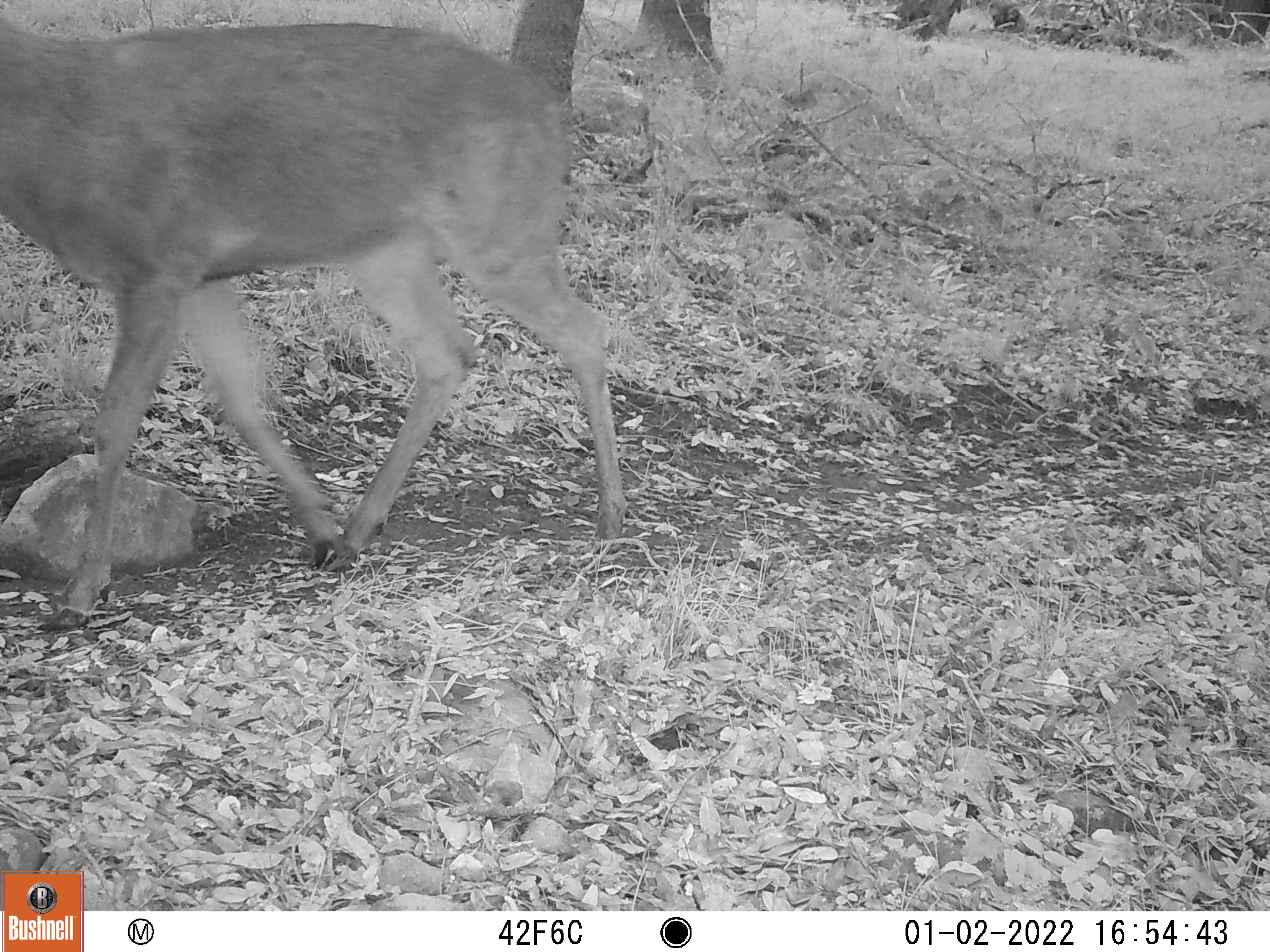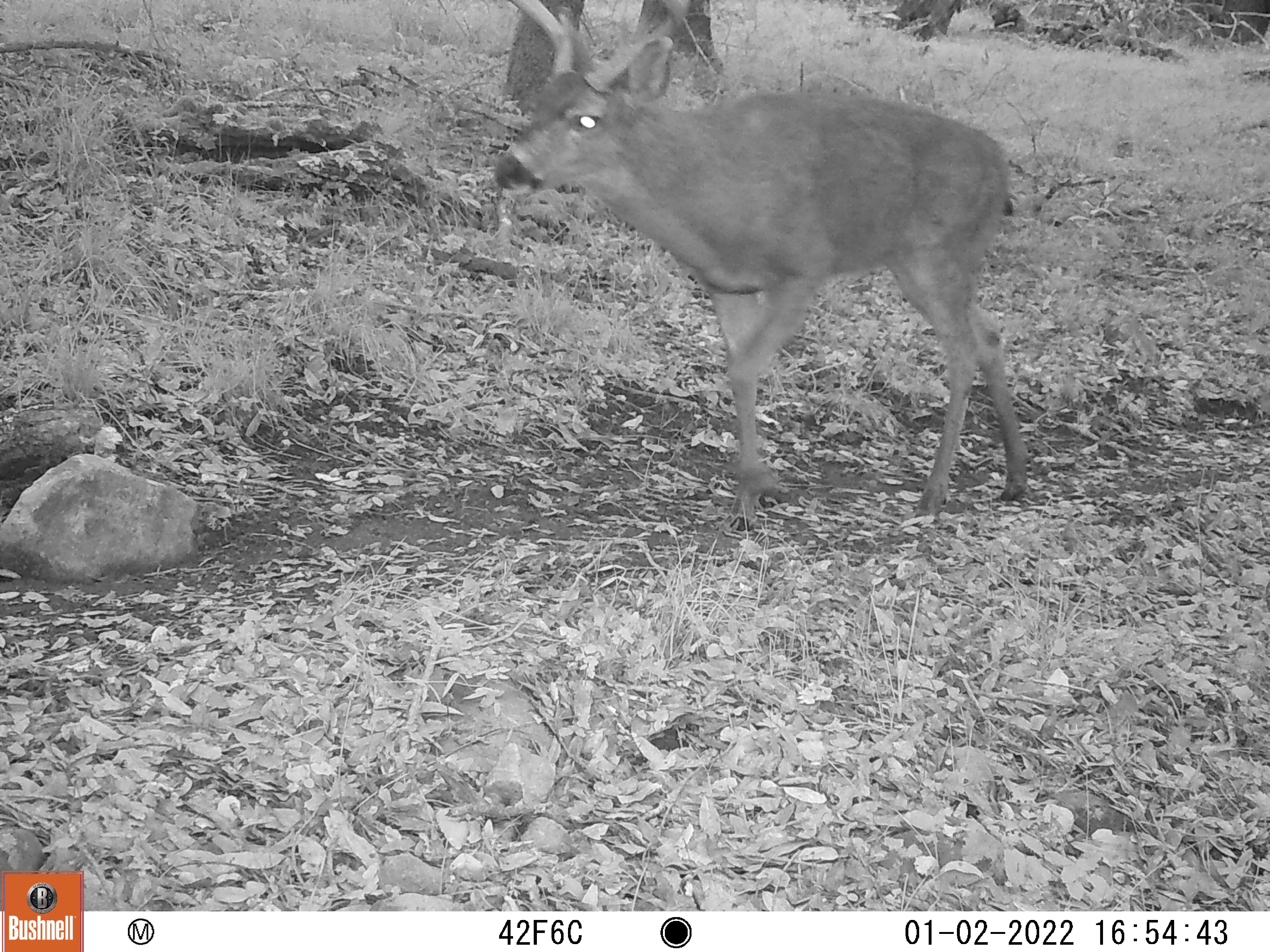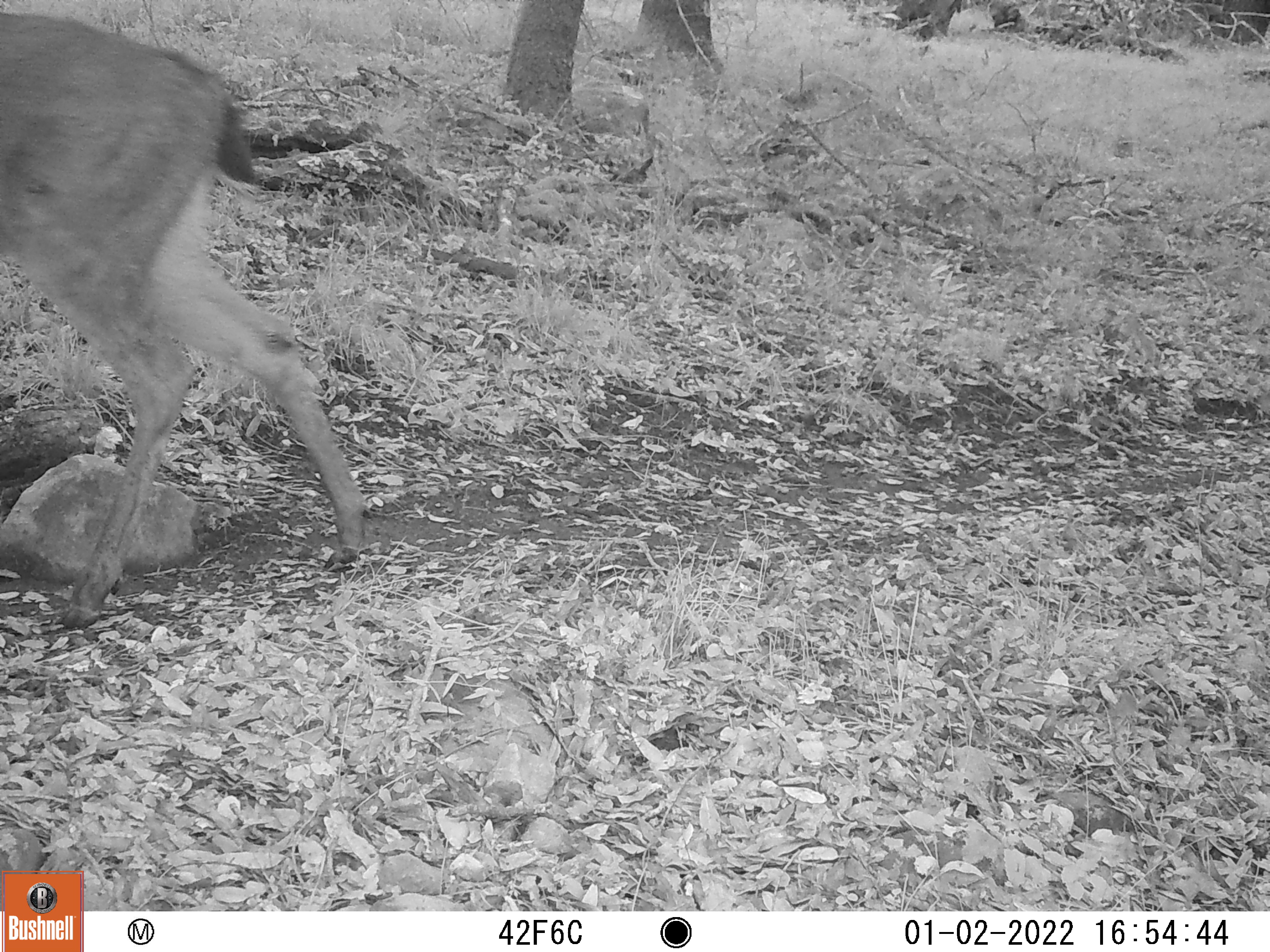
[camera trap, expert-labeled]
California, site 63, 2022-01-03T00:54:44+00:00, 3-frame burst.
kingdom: Animalia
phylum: Chordata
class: Mammalia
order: Artiodactyla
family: Cervidae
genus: Odocoileus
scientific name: Odocoileus hemionus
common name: mule deer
Mule deer (Odocoileus hemionus).